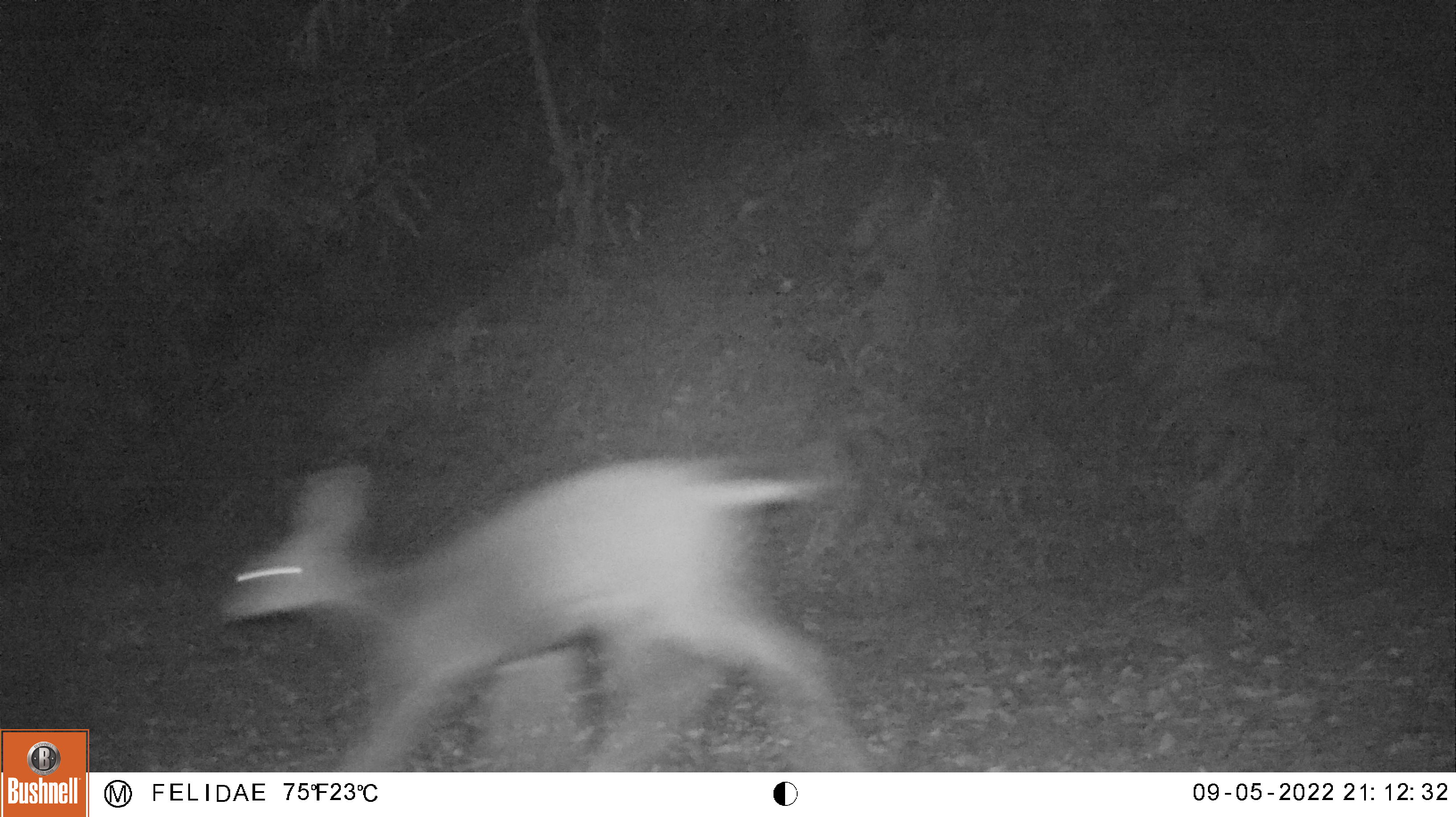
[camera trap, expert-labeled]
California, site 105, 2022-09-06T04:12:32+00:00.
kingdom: Animalia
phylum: Chordata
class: Mammalia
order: Artiodactyla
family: Cervidae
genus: Odocoileus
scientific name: Odocoileus hemionus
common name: mule deer